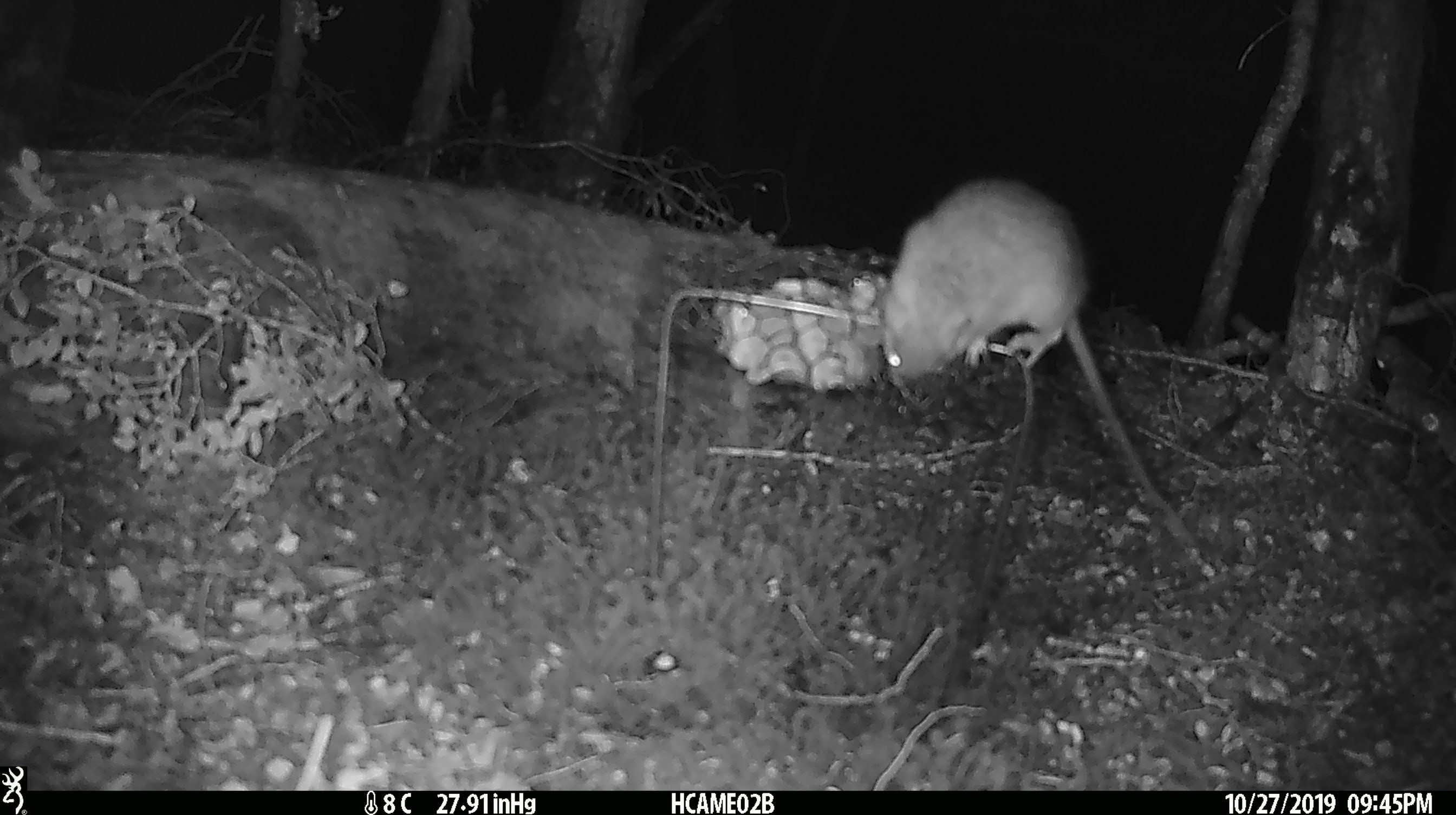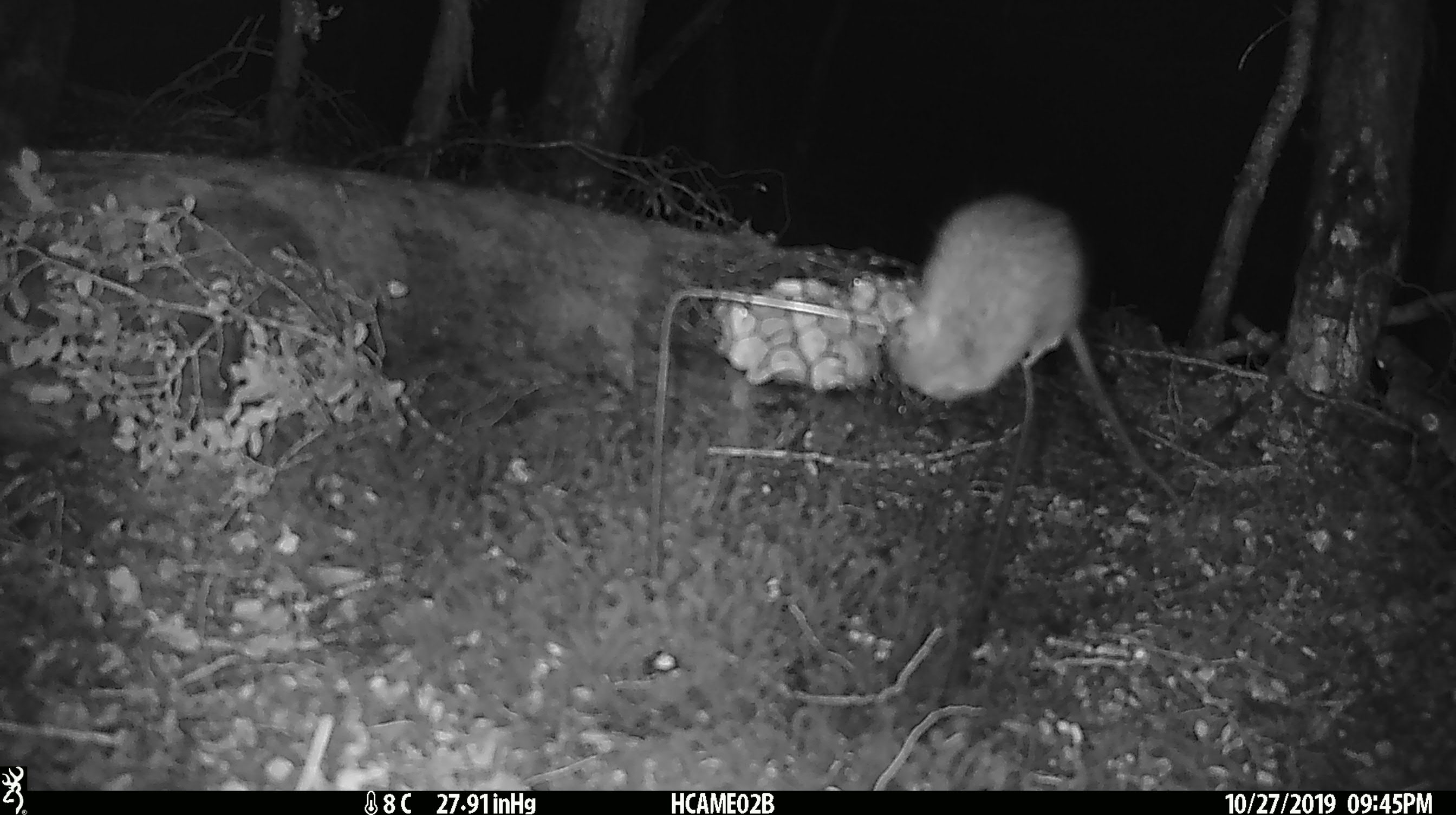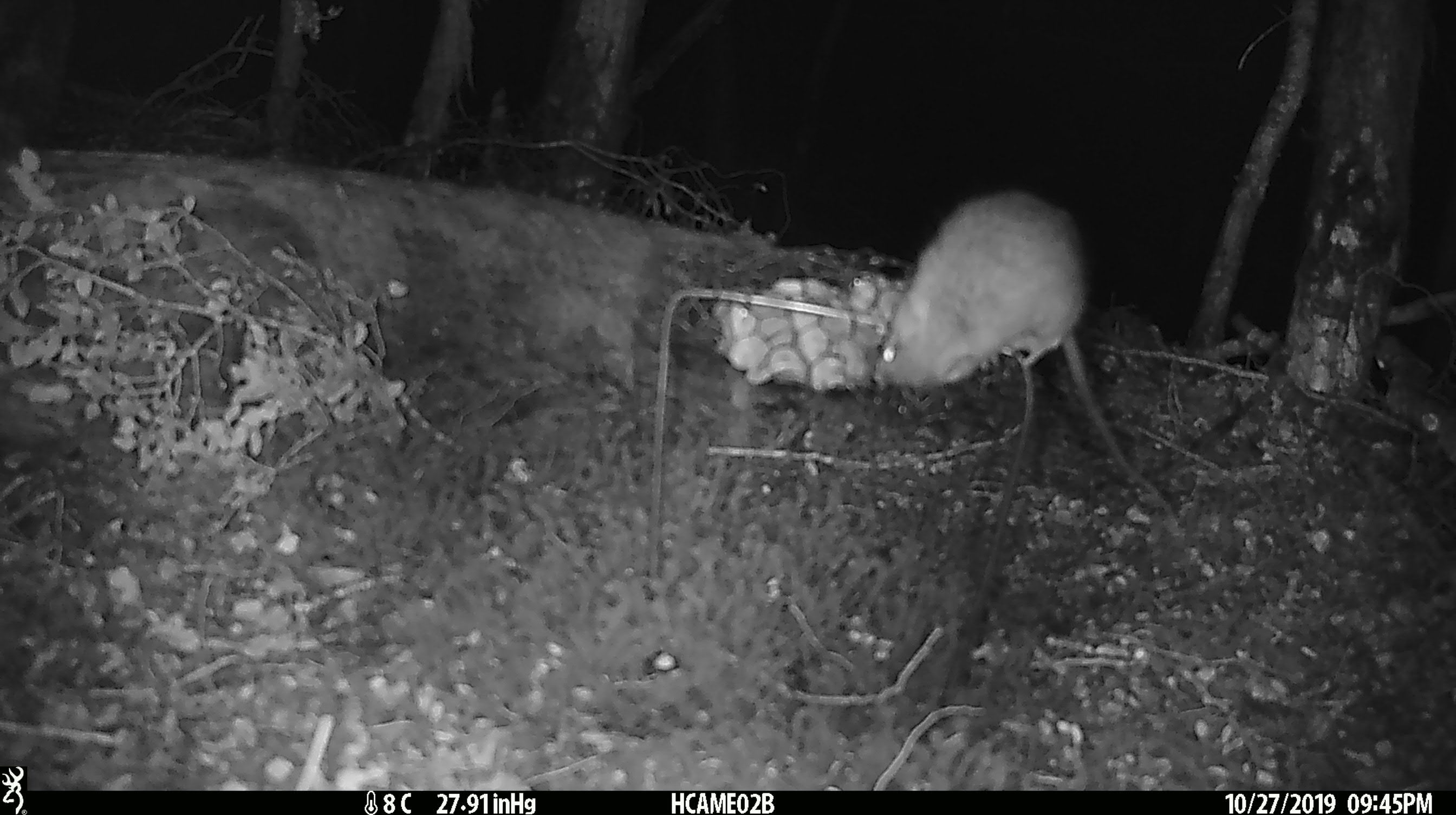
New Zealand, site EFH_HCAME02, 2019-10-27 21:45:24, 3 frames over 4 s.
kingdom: Animalia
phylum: Chordata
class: Mammalia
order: Rodentia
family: Muridae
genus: Rattus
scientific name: Rattus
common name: rat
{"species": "rat (Rattus)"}